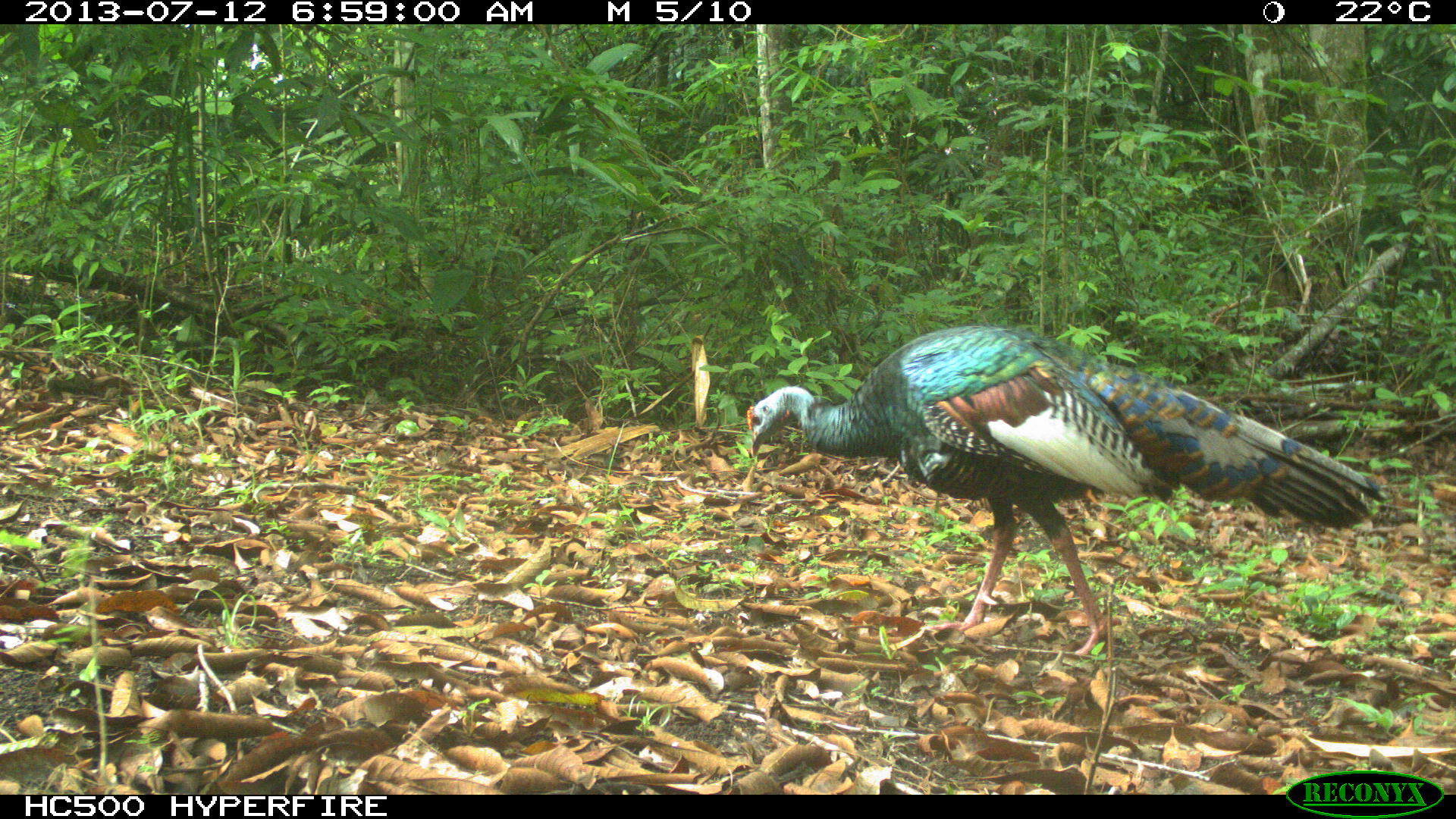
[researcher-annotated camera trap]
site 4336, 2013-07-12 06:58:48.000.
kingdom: Animalia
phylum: Chordata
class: Aves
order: Galliformes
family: Phasianidae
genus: Meleagris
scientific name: Meleagris ocellata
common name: ocellated turkey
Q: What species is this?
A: Meleagris ocellata (ocellated turkey).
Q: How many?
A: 2.